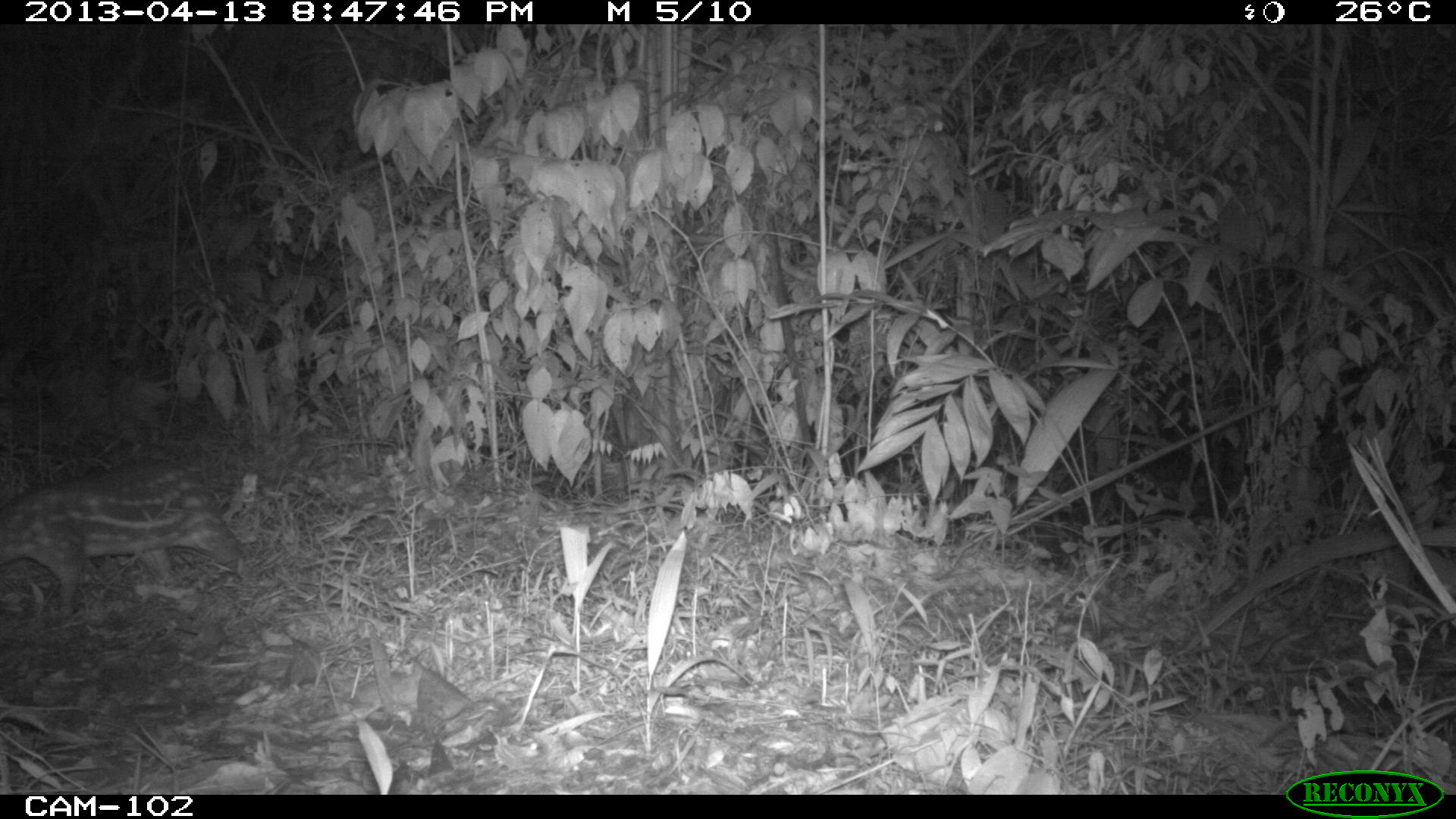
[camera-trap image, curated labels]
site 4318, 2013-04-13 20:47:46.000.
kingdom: Animalia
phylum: Chordata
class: Mammalia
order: Rodentia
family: Cuniculidae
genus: Cuniculus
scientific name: Cuniculus paca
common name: lowland paca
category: agouti paca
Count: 1.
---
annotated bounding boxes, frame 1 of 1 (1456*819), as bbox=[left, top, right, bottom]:
agouti paca: bbox=[0, 457, 249, 617]